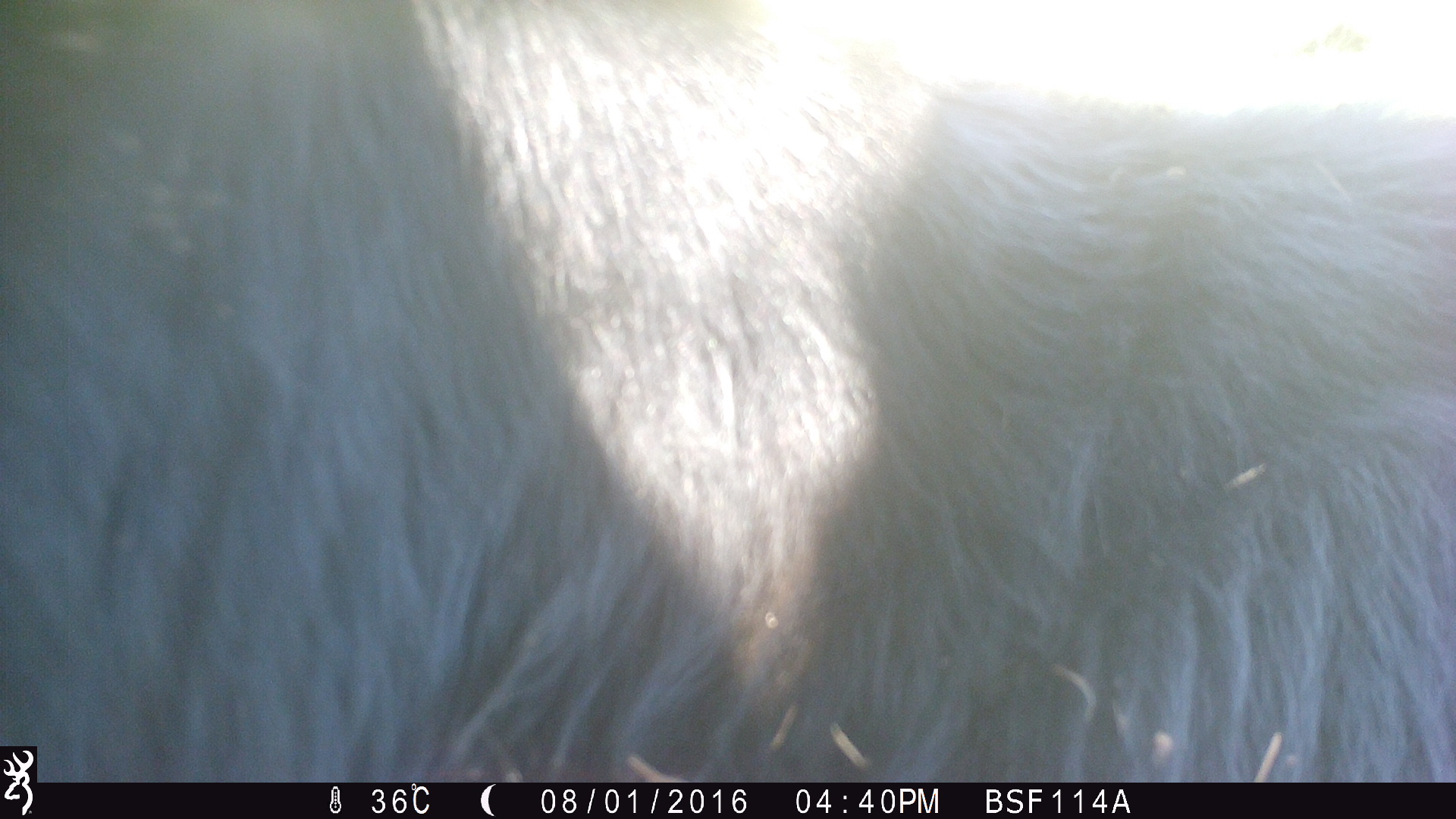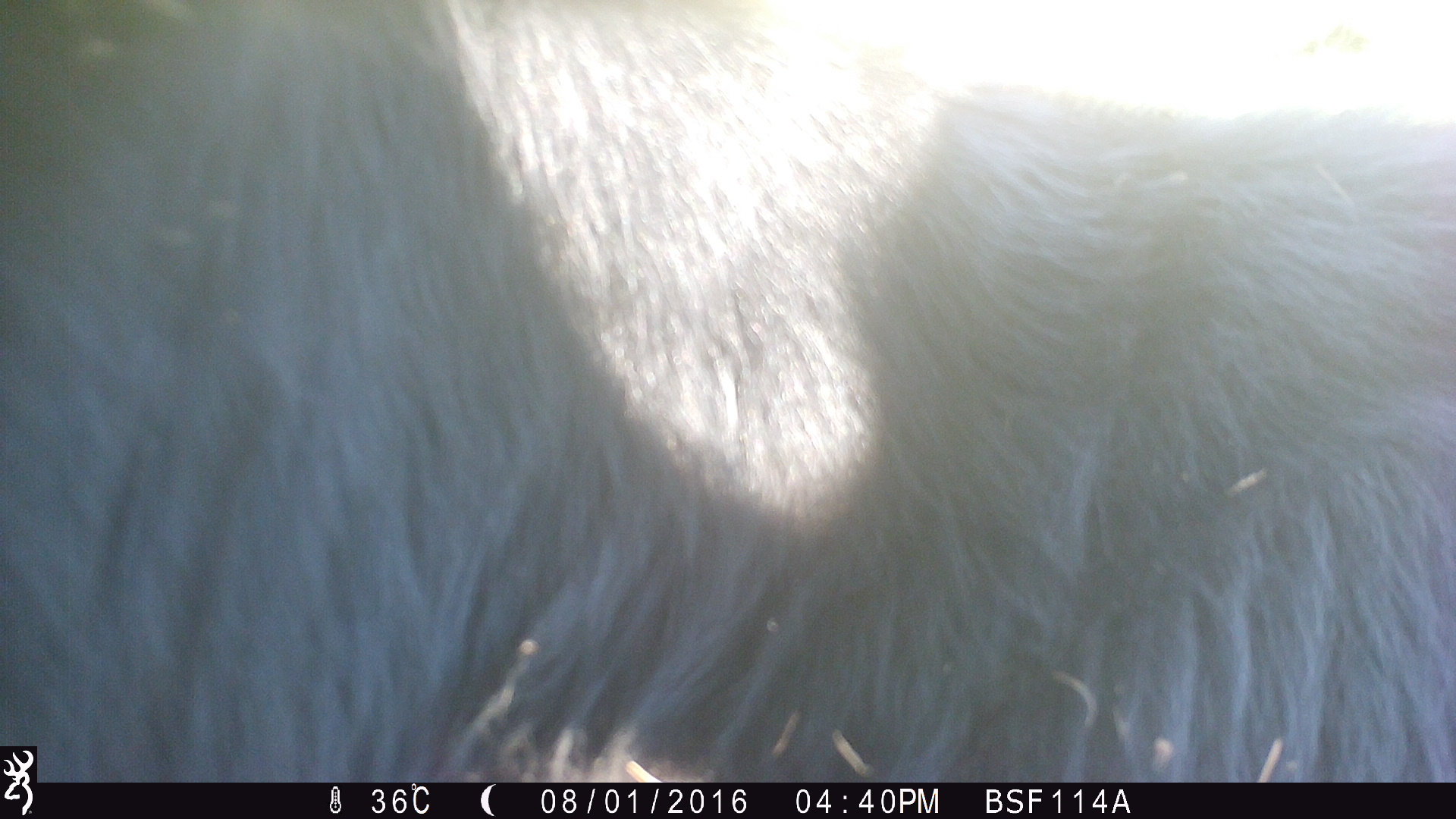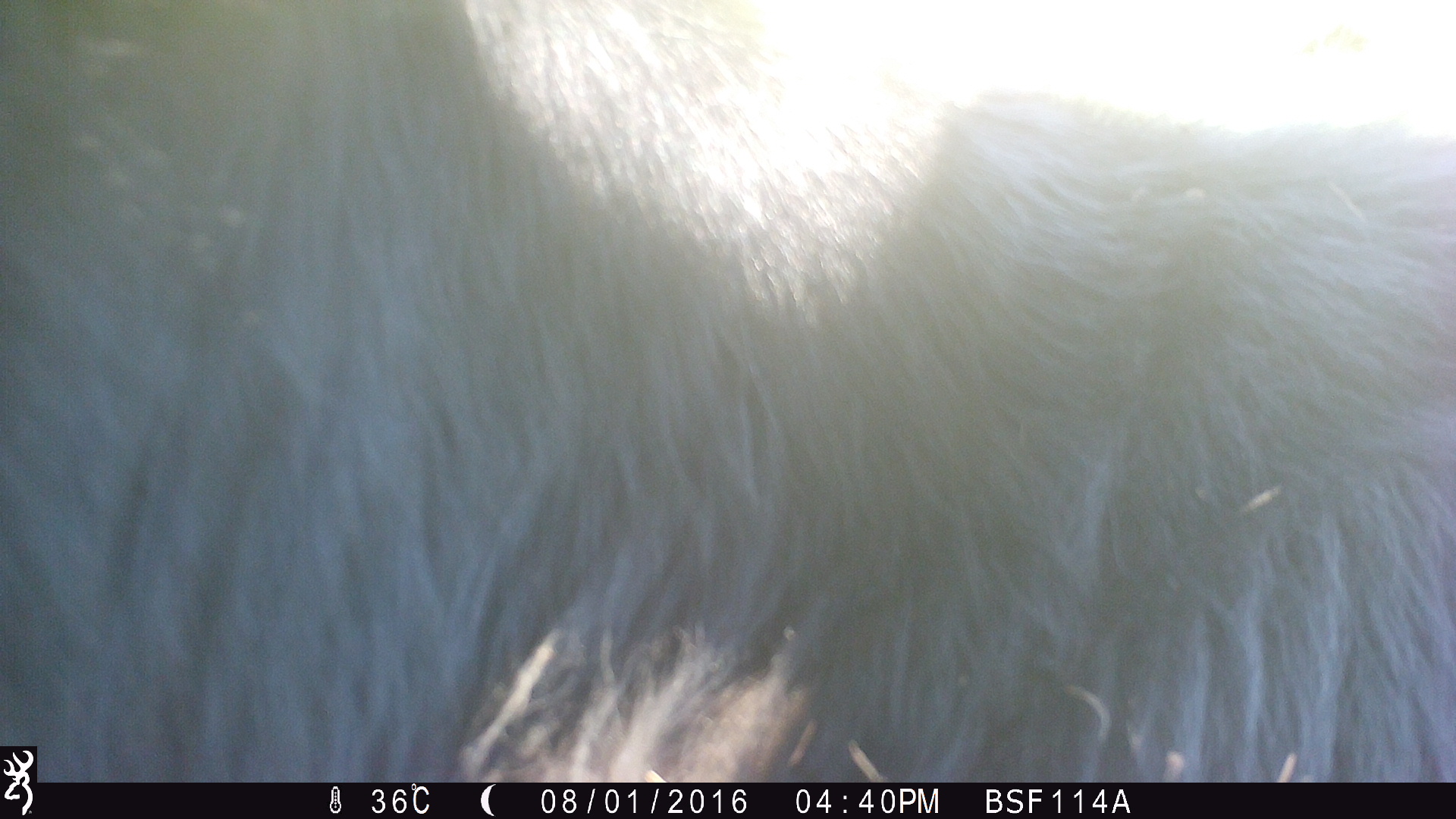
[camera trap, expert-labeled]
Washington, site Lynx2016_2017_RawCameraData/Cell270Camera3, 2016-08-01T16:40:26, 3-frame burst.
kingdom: Animalia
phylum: Chordata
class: Mammalia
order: Artiodactyla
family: Bovidae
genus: Bos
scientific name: Bos taurus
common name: domestic cattle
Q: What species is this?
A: Domestic cattle (Bos taurus).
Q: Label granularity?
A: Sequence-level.